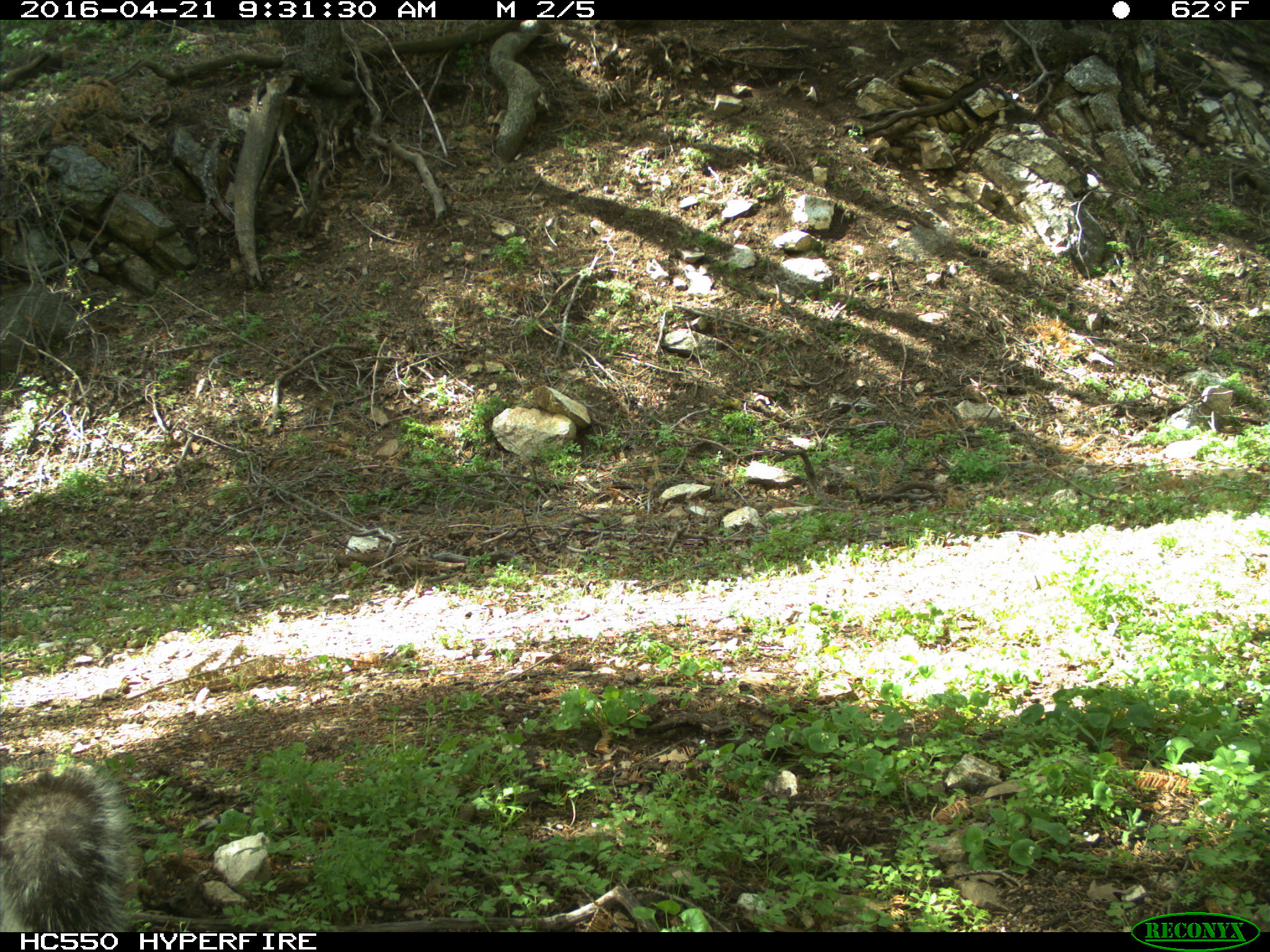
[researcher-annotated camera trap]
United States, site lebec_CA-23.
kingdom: Animalia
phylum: Chordata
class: Mammalia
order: Rodentia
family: Sciuridae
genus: Sciurus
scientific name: Sciurus carolinensis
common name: eastern gray squirrel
Sciurus carolinensis (eastern gray squirrel).